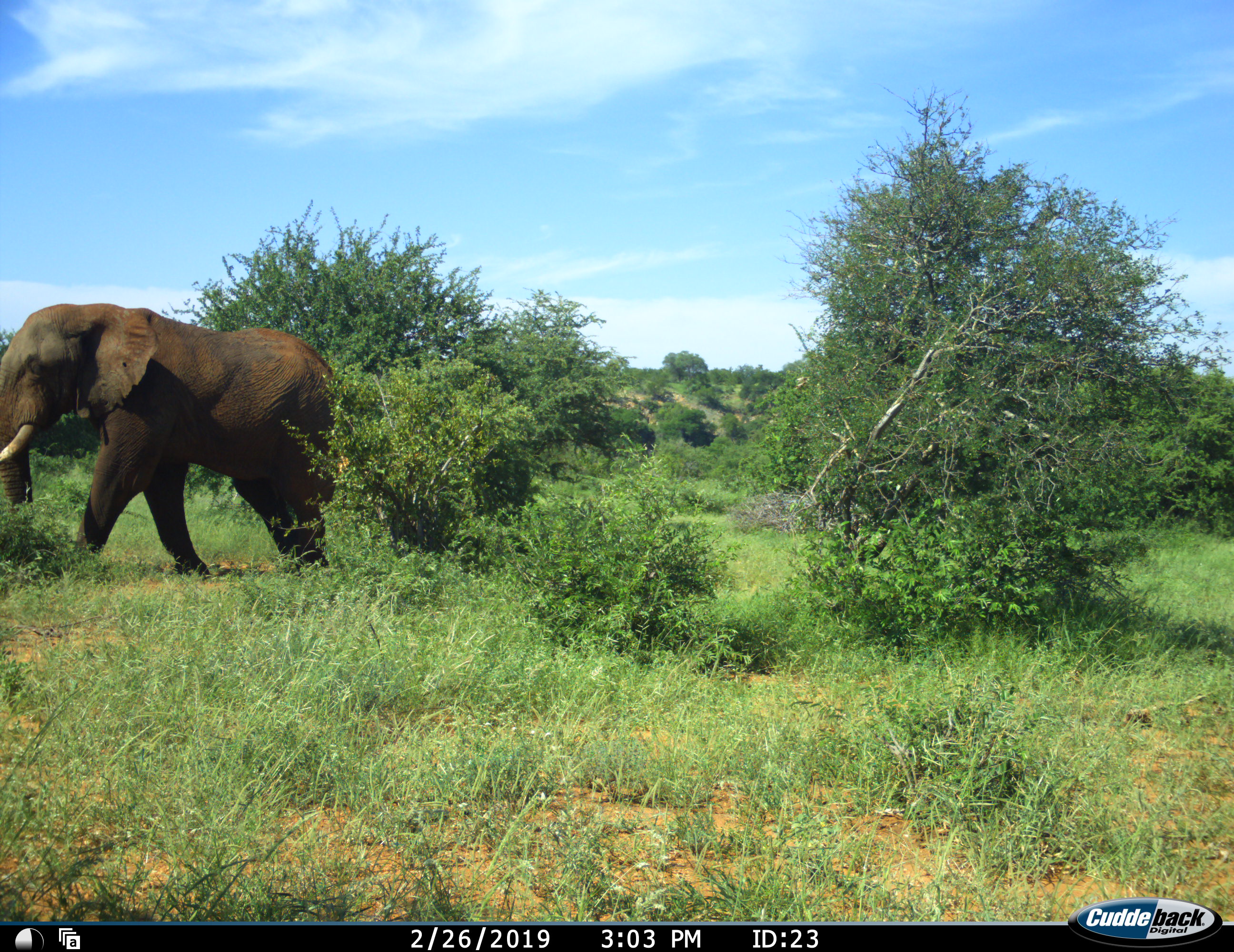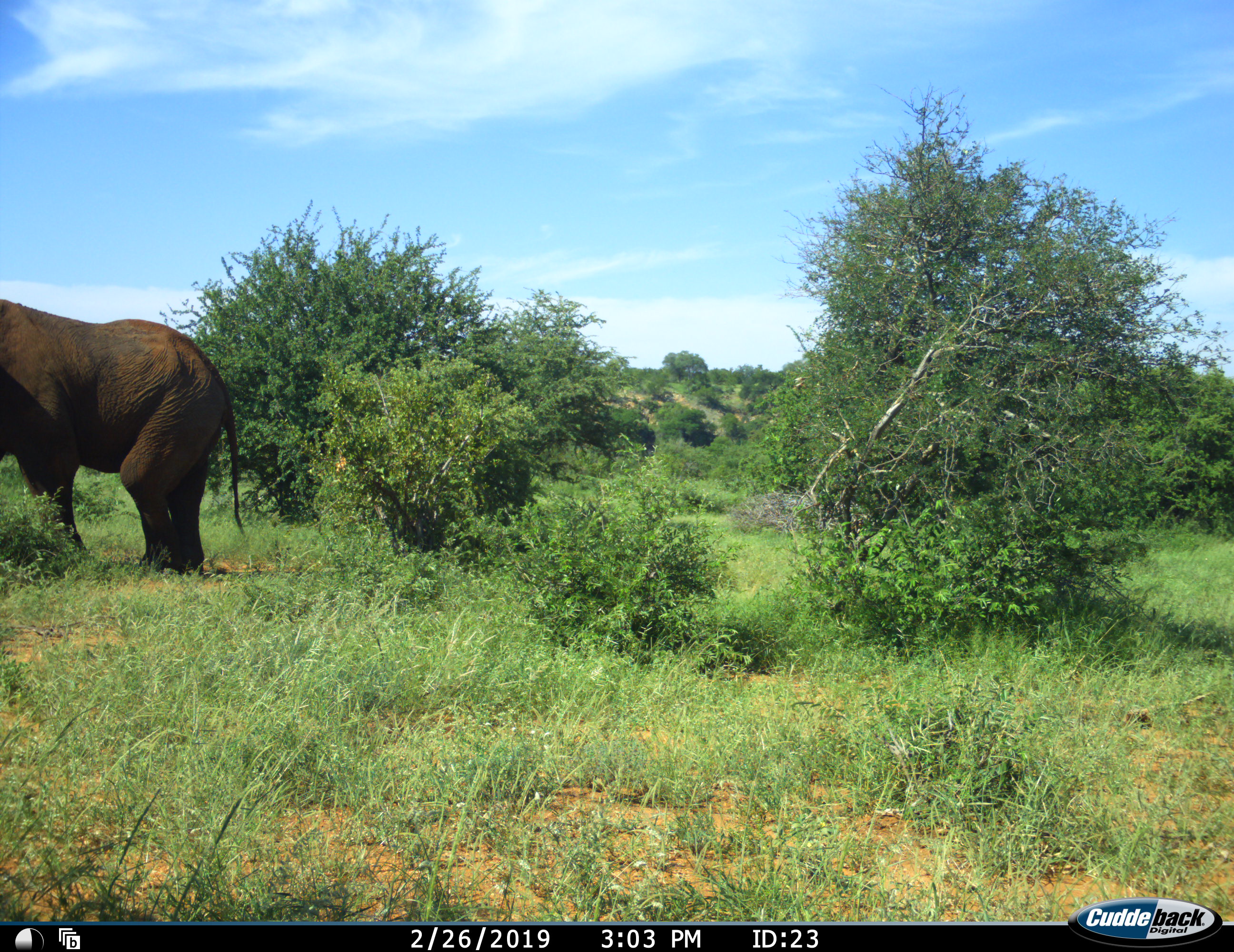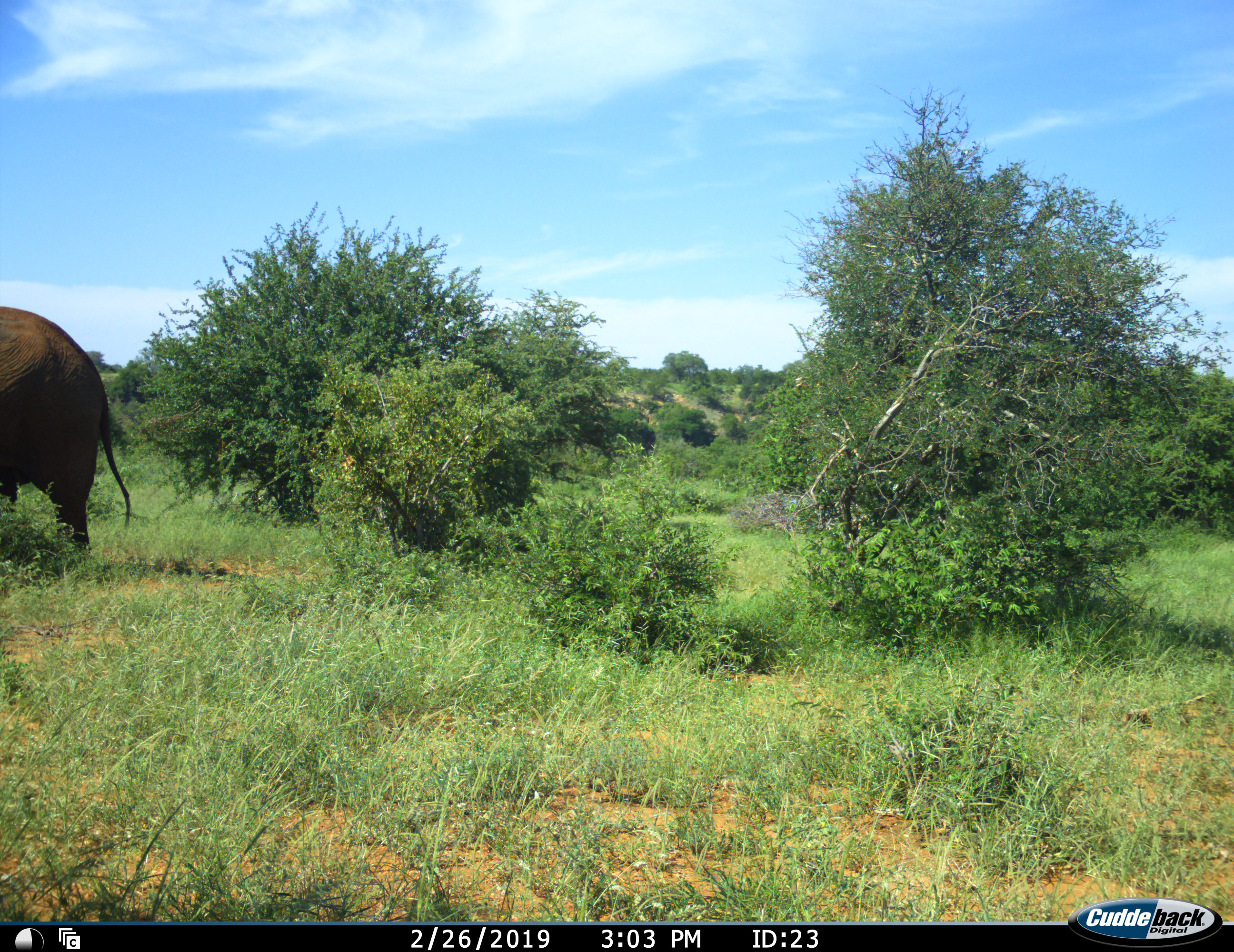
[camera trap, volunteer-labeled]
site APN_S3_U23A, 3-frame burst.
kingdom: Animalia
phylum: Chordata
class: Mammalia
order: Proboscidea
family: Elephantidae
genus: Loxodonta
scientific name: Loxodonta africana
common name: african bush elephant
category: elephant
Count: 1.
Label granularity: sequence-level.